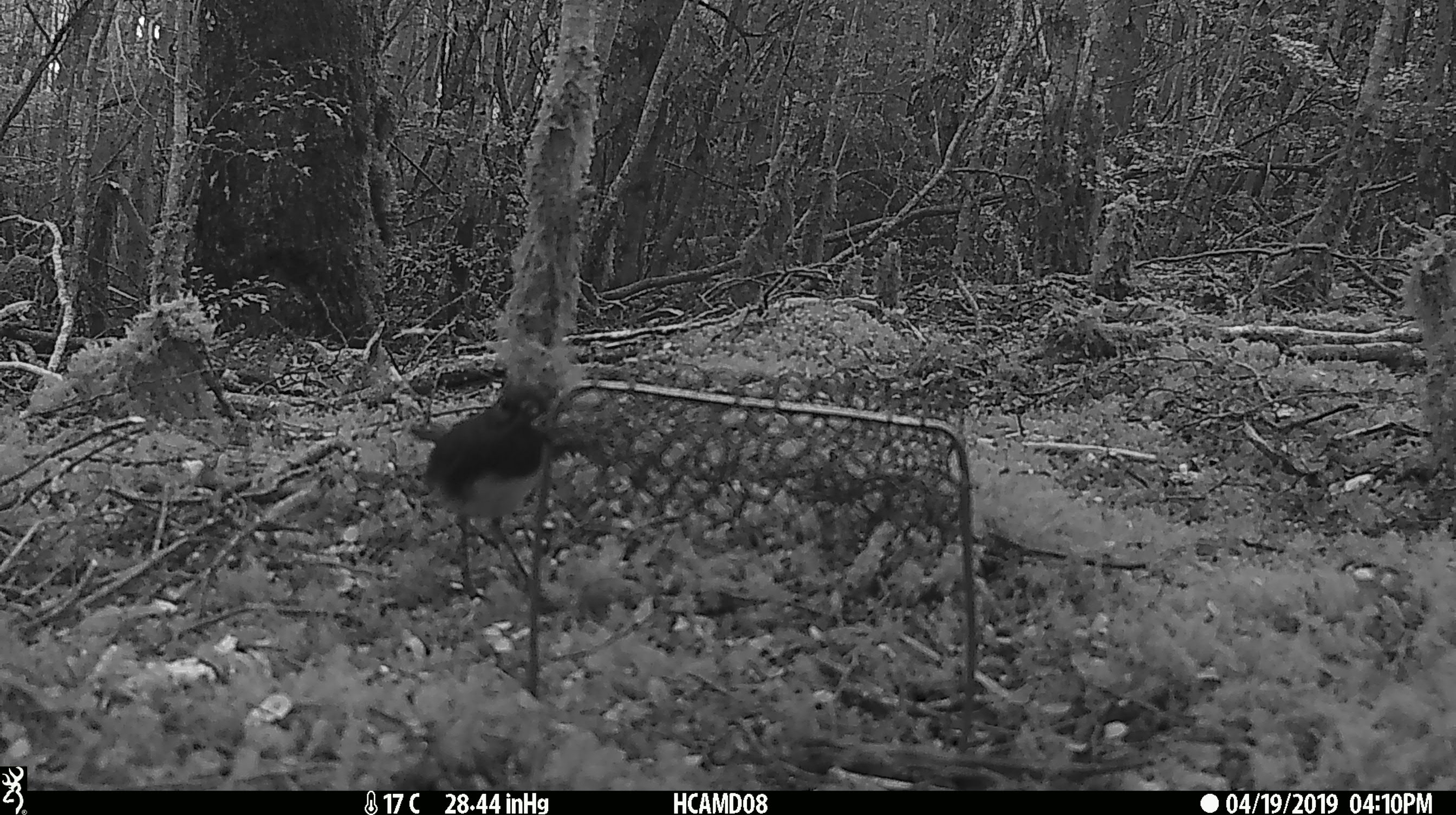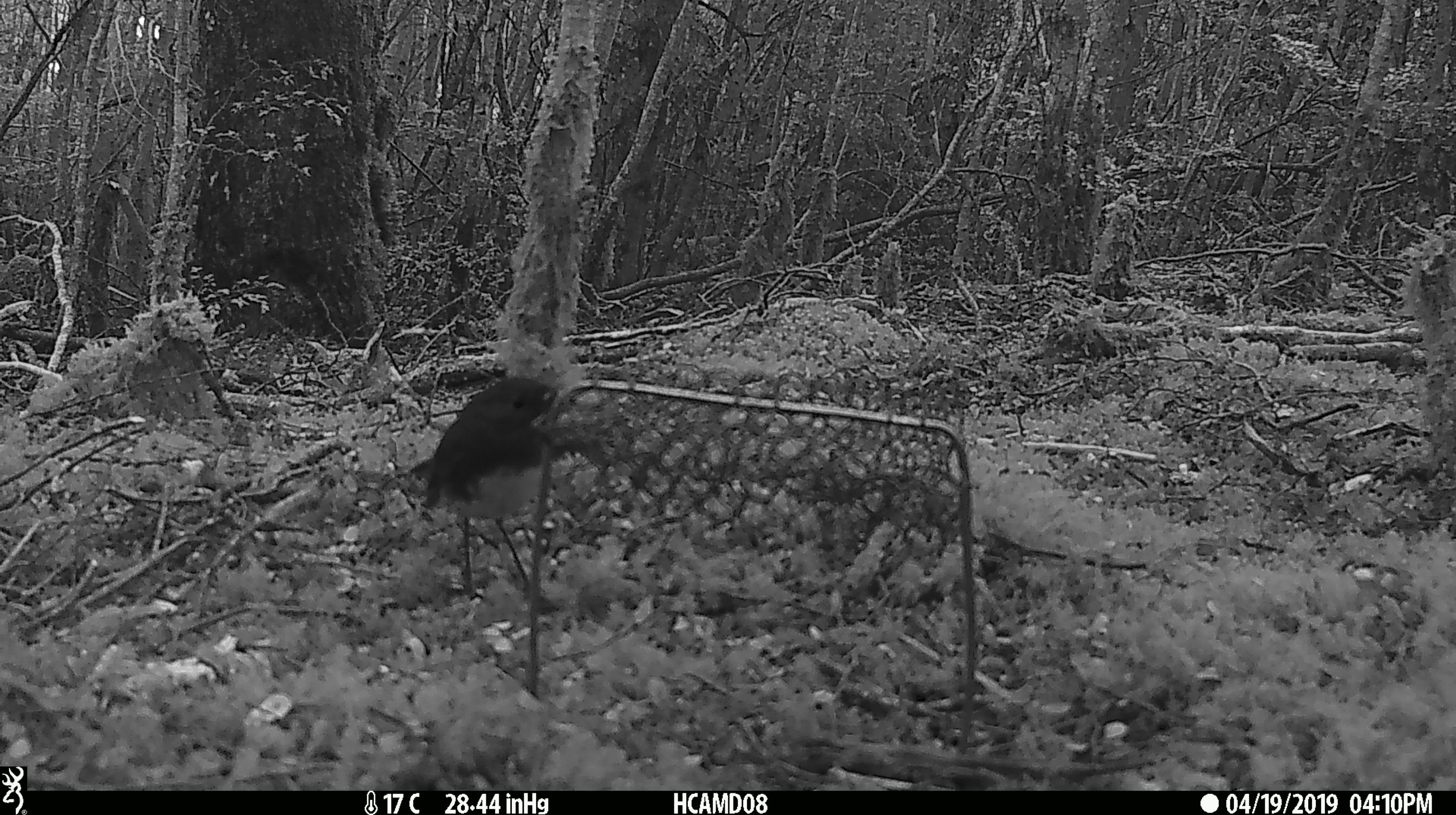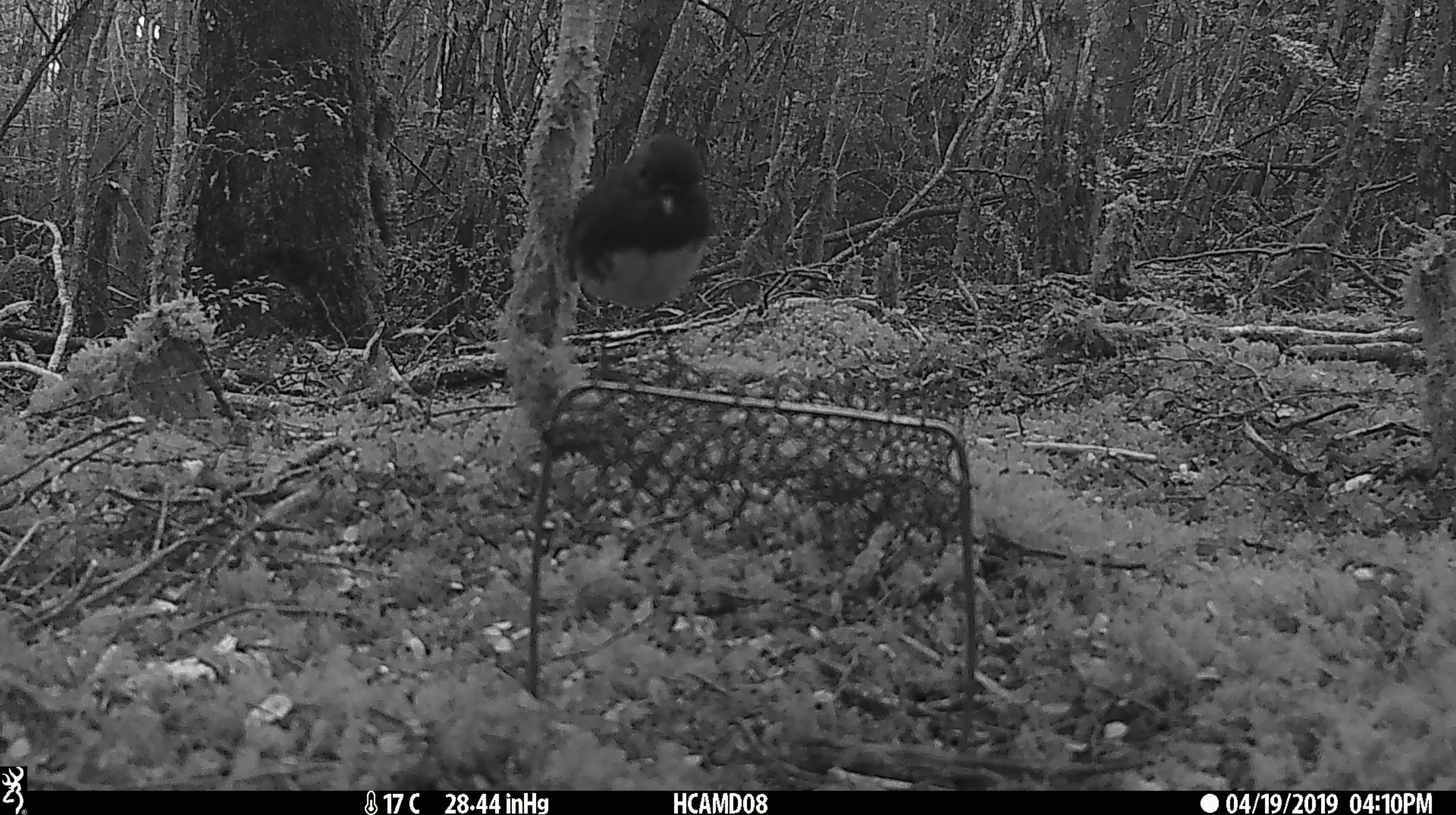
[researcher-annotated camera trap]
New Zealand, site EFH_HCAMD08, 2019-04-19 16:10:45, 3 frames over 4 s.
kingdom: Animalia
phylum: Chordata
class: Aves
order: Passeriformes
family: Petroicidae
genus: Petroica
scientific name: Petroica australis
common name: new zealand robin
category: robin